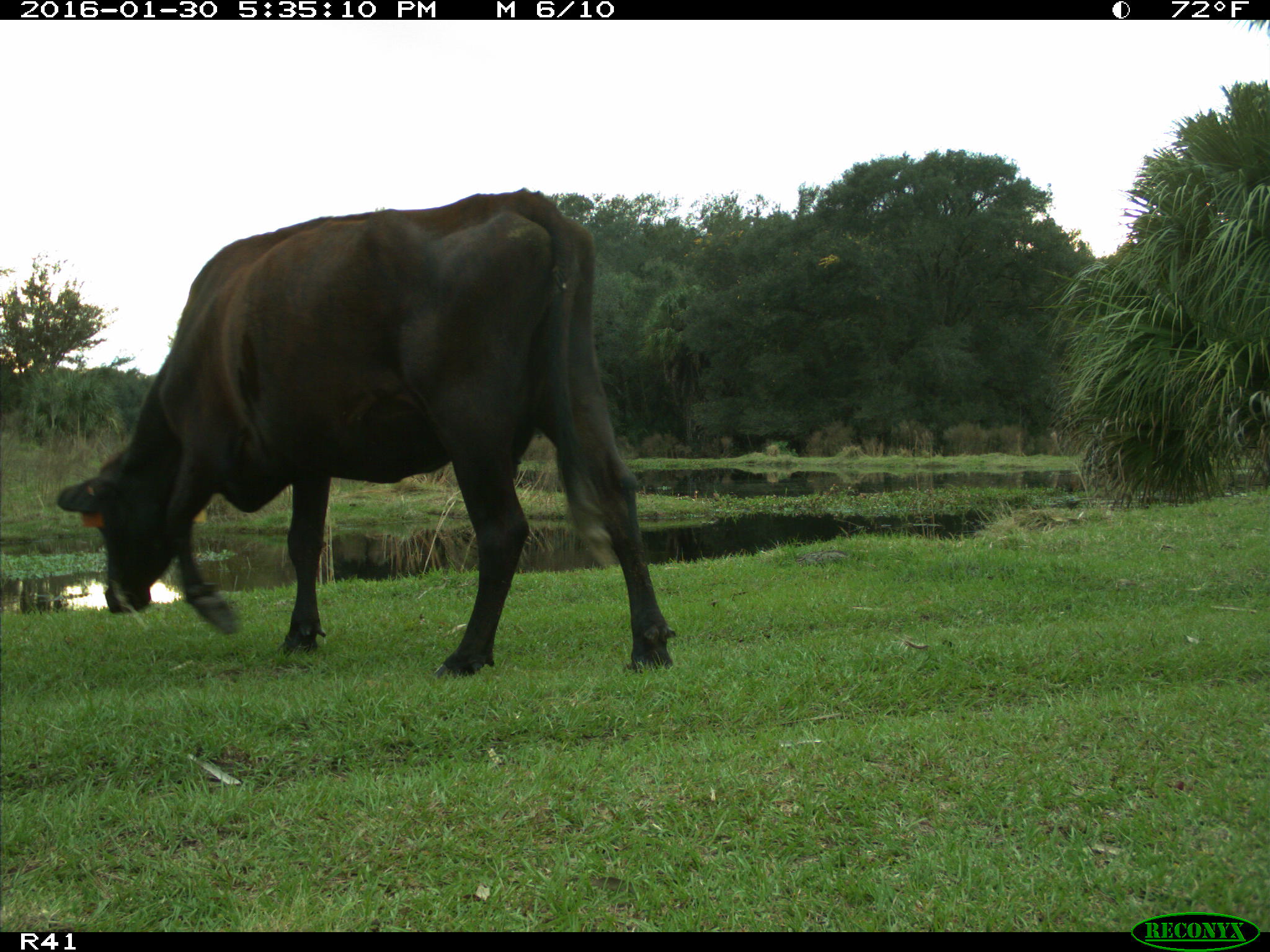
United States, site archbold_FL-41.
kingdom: Animalia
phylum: Chordata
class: Mammalia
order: Artiodactyla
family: Bovidae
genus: Bos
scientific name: Bos taurus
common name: domestic cow